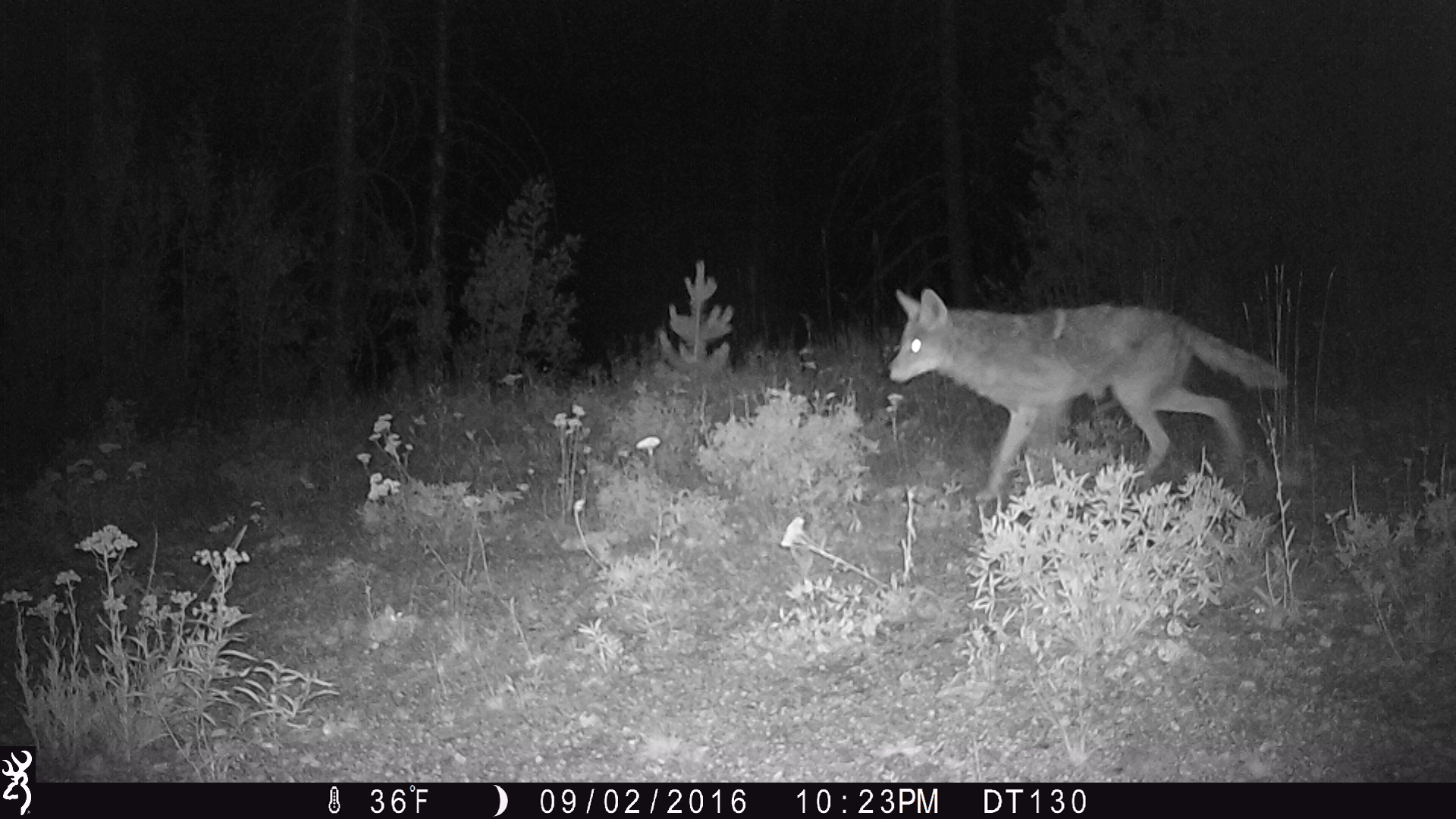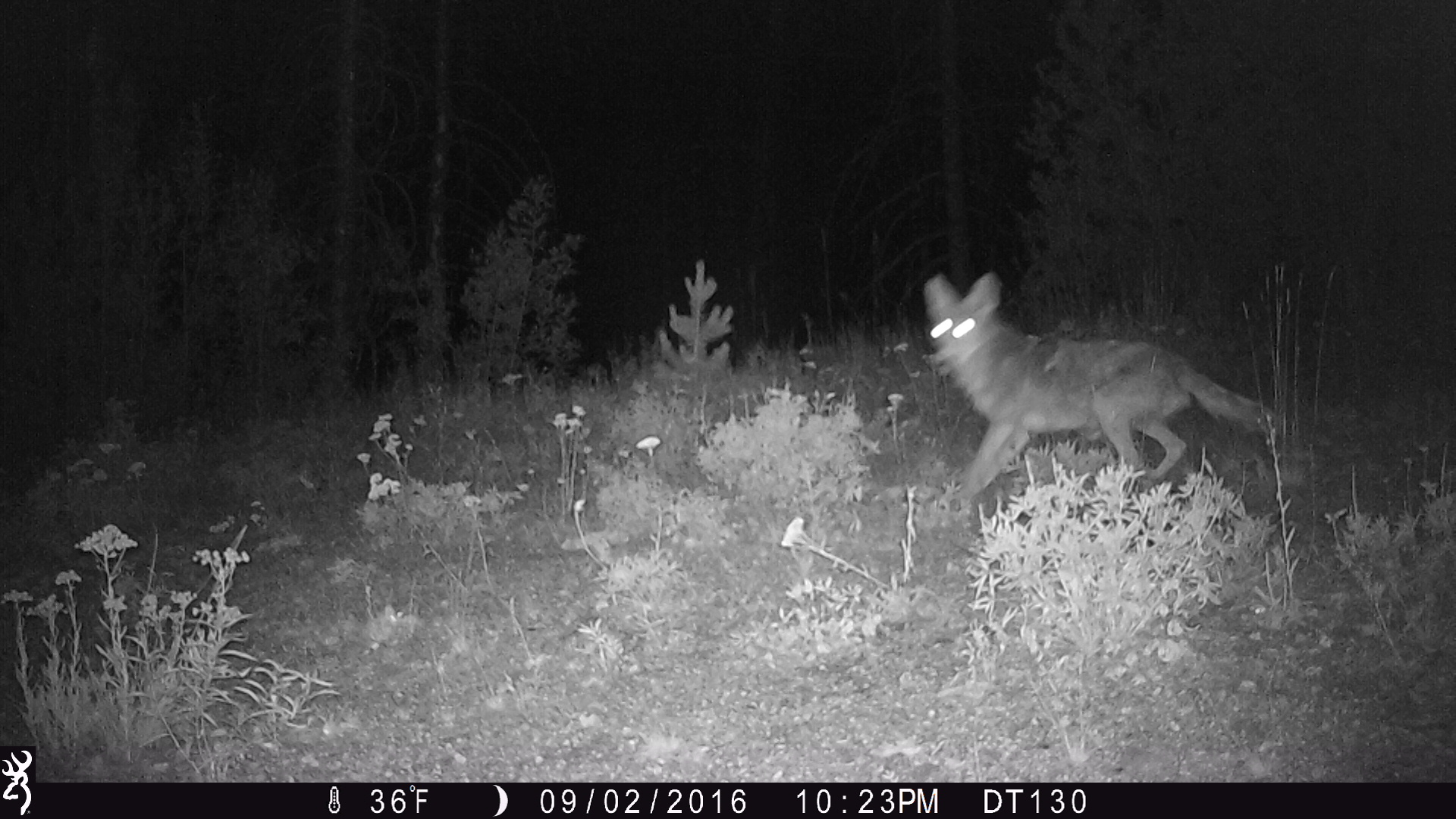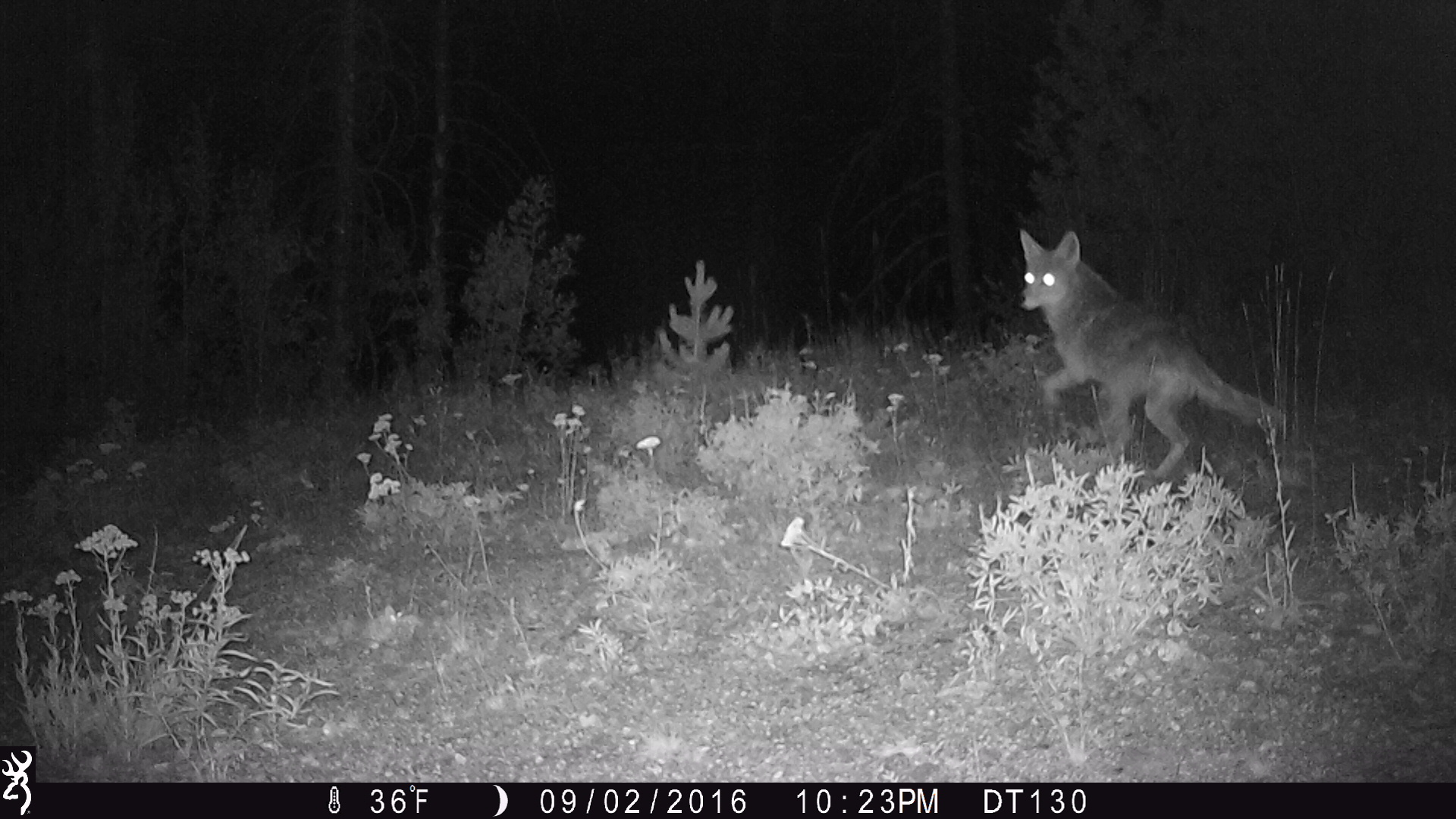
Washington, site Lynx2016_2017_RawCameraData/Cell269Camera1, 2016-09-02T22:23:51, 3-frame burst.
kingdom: Animalia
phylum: Chordata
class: Mammalia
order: Carnivora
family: Canidae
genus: Canis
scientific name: Canis latrans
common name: coyote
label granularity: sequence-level